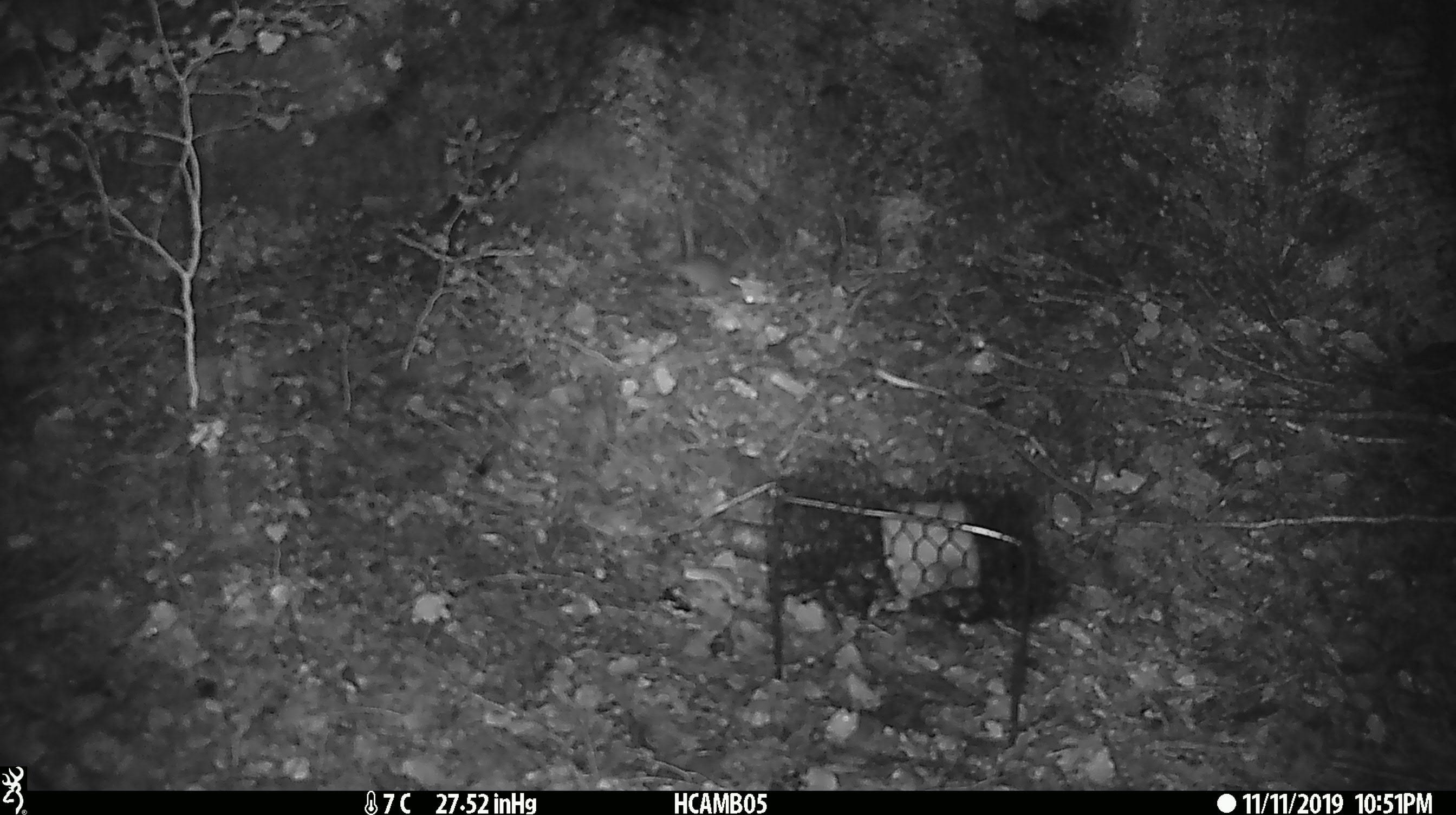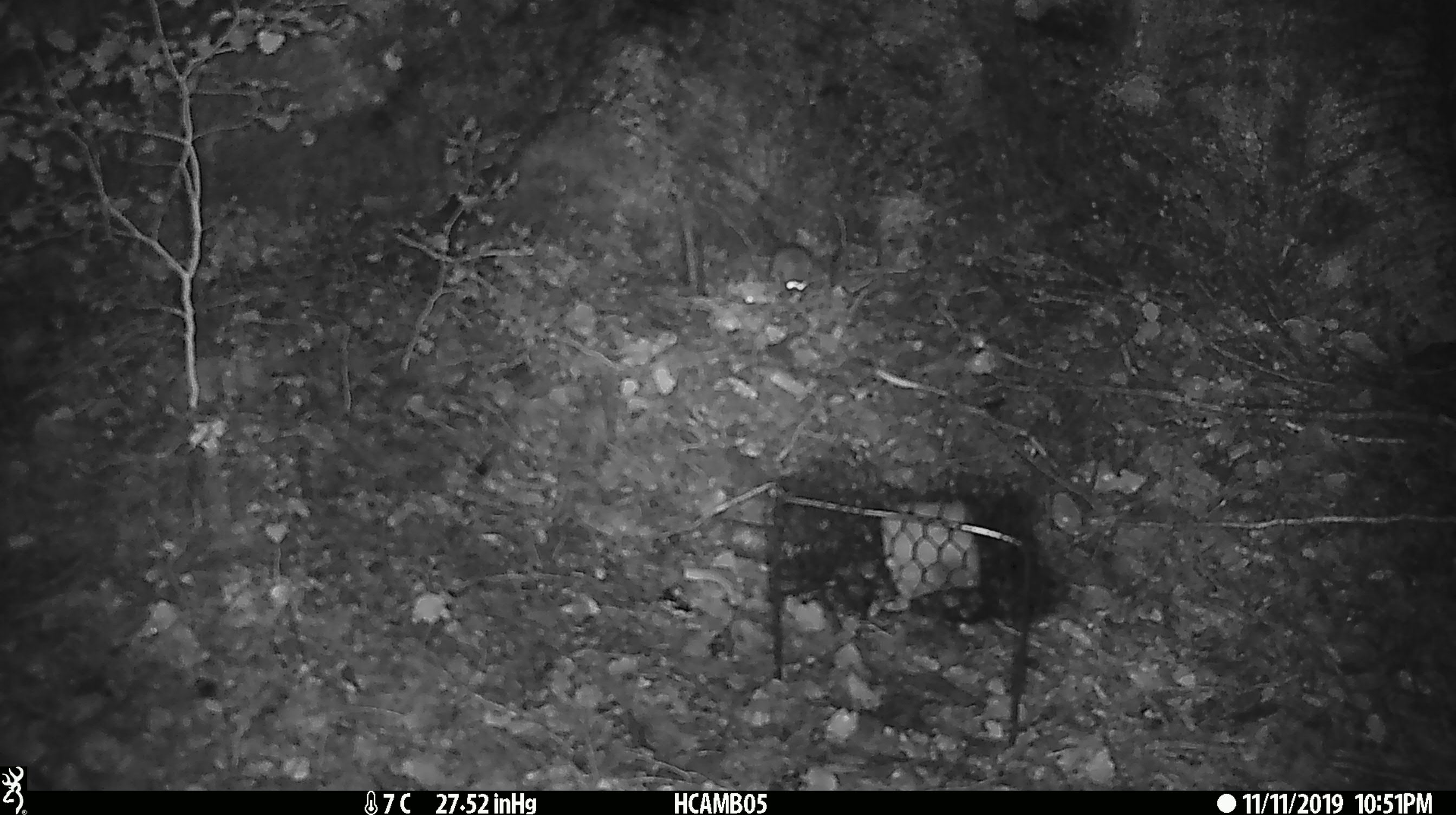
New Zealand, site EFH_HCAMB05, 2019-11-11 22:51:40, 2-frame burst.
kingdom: Animalia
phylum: Chordata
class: Mammalia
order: Rodentia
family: Muridae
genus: Mus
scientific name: Mus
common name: mouse